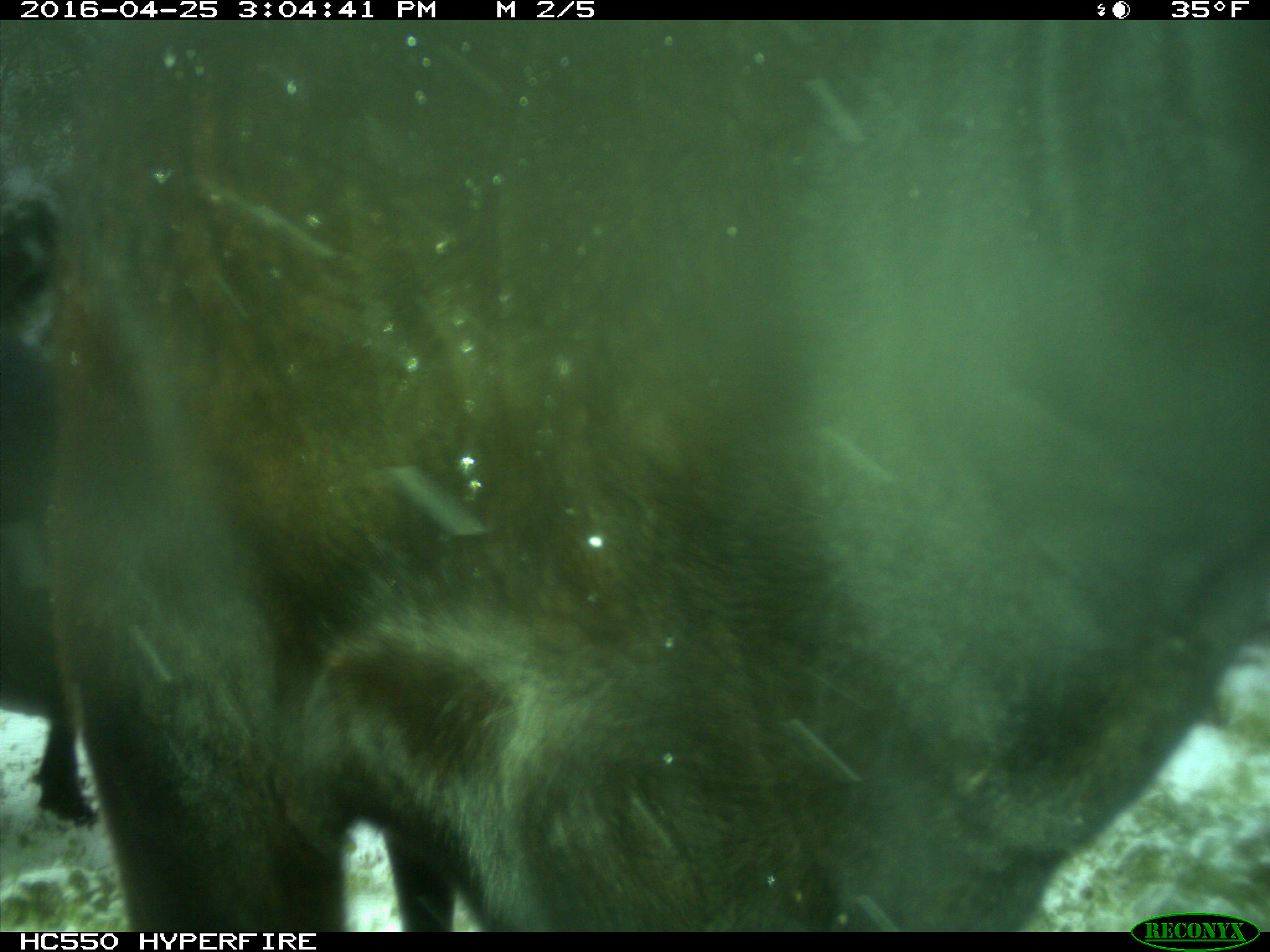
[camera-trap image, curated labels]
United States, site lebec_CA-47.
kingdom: Animalia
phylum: Chordata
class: Mammalia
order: Artiodactyla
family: Bovidae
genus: Bos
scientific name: Bos taurus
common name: domestic cow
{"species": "Bos taurus (domestic cow)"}